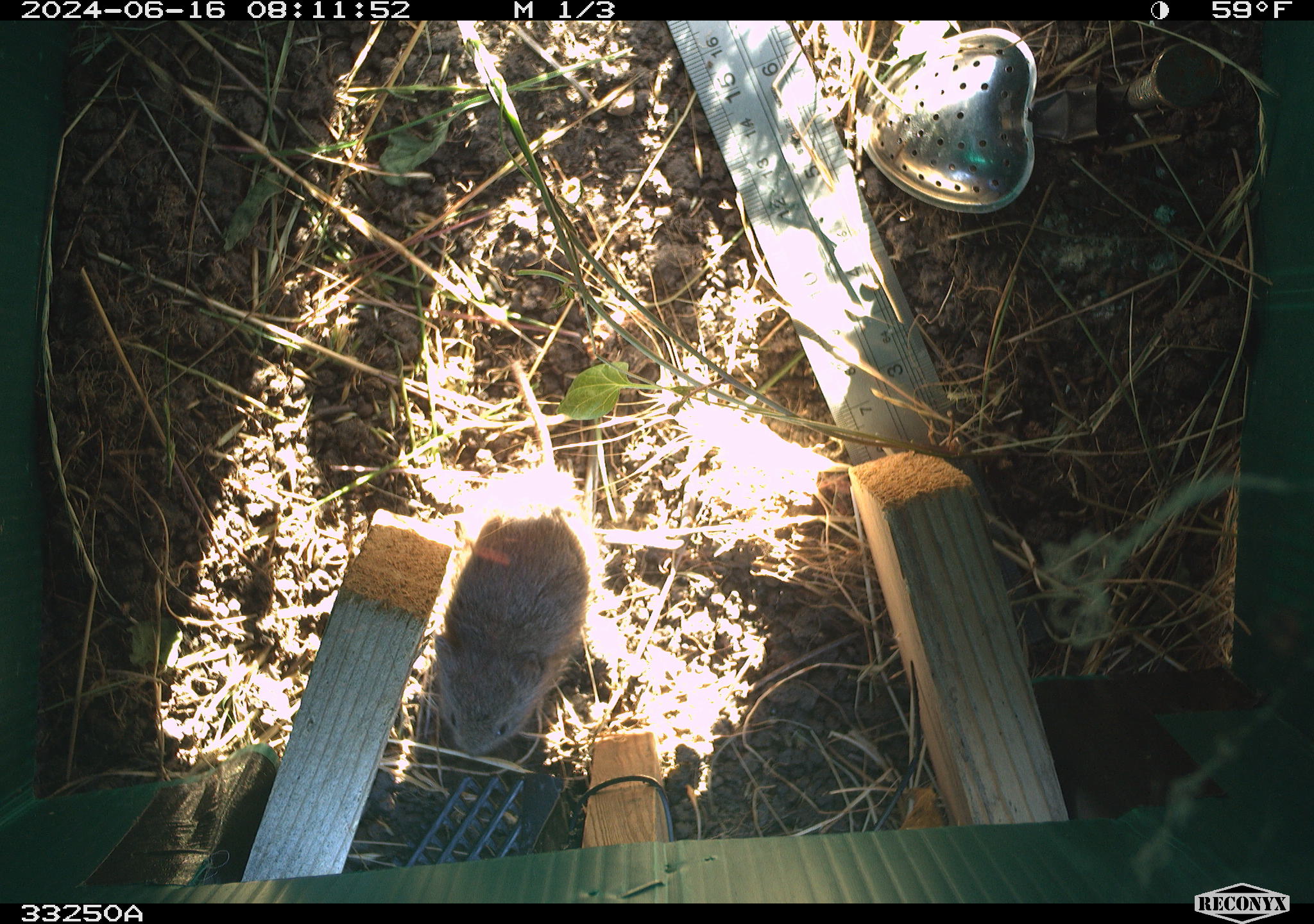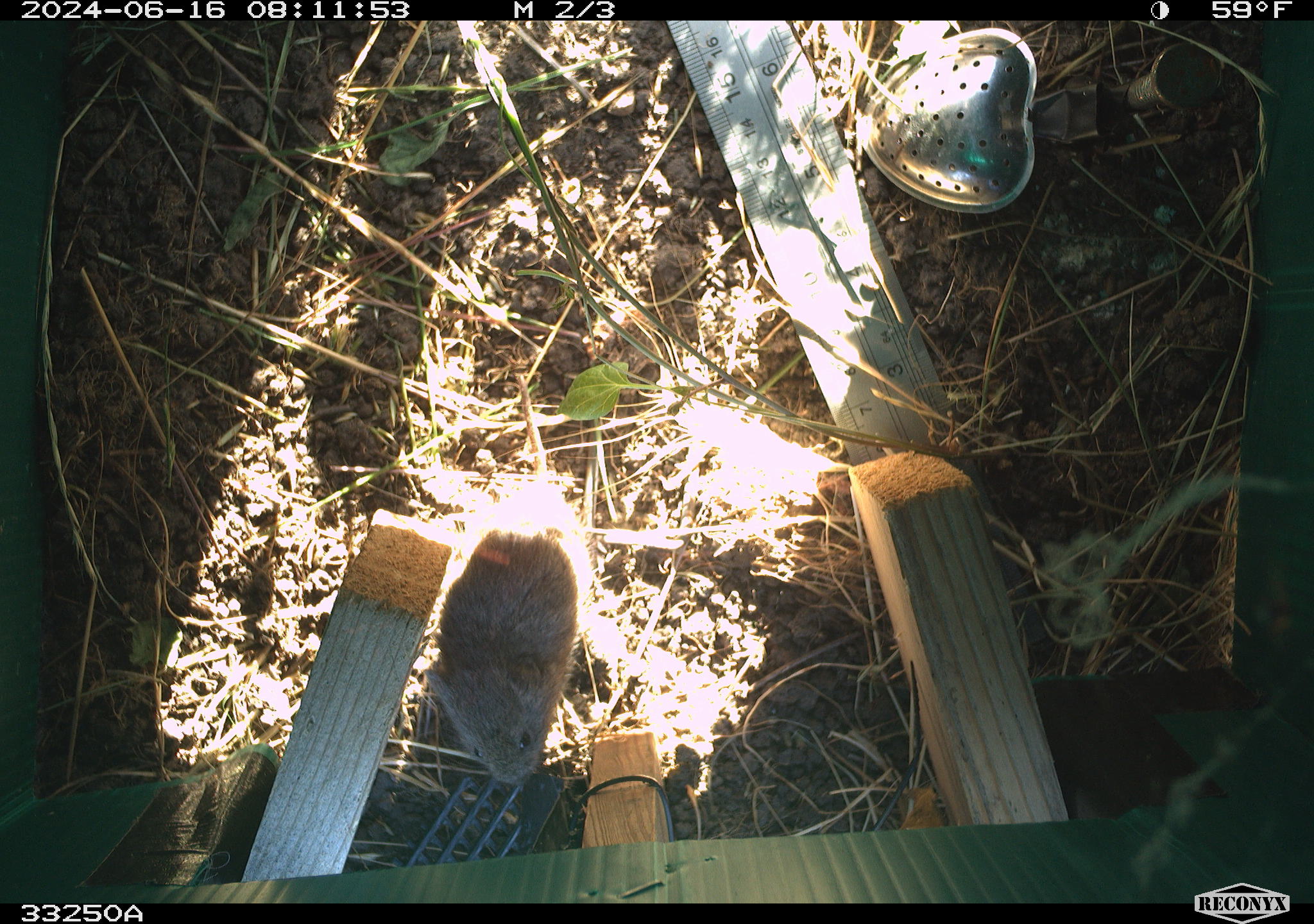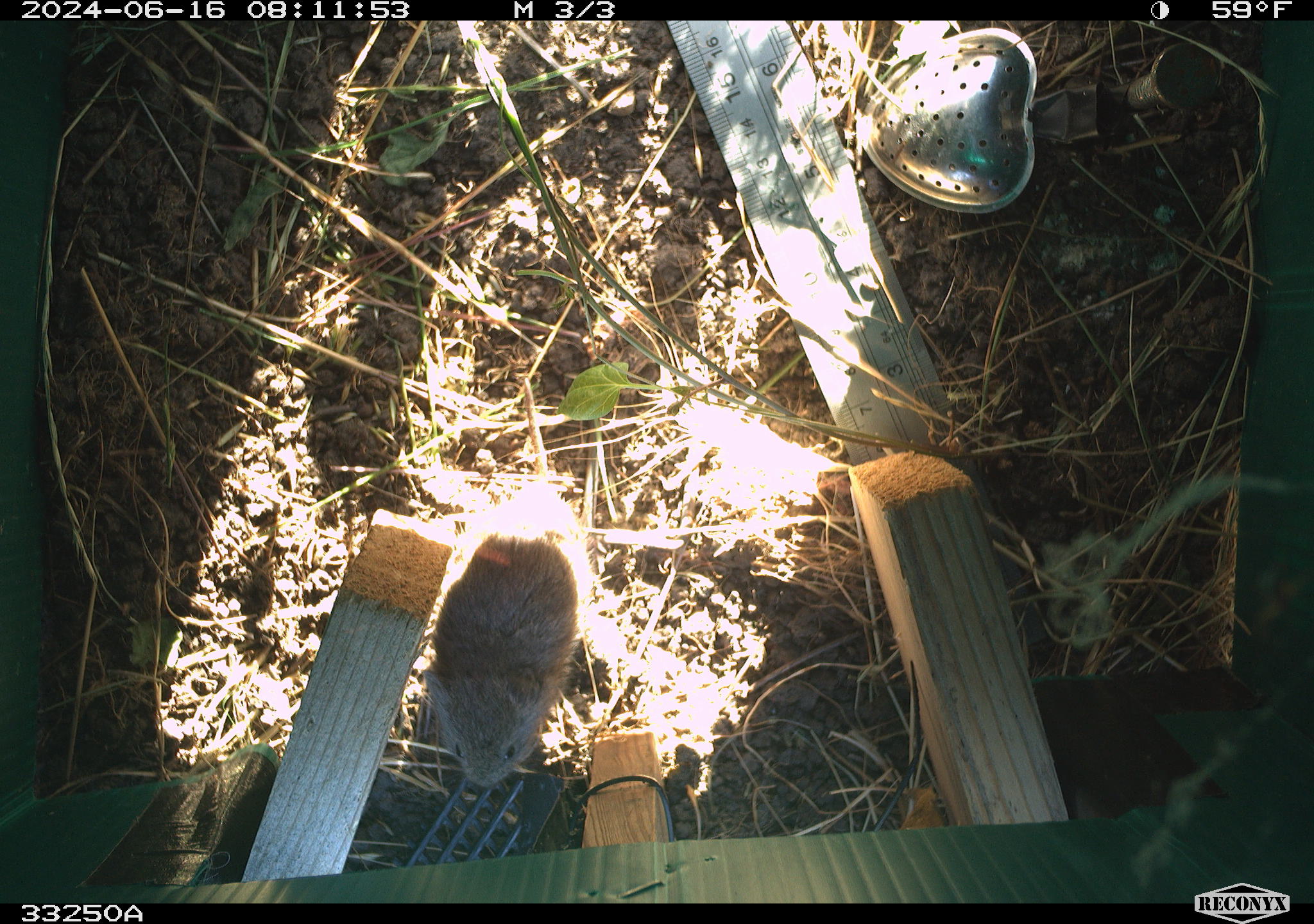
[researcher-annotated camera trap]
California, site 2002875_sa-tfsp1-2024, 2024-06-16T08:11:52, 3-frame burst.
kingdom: Animalia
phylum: Chordata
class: Mammalia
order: Rodentia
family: Cricetidae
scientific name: Arvicolinae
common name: voles, lemmings, and muskrats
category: arvicolinae subfamily